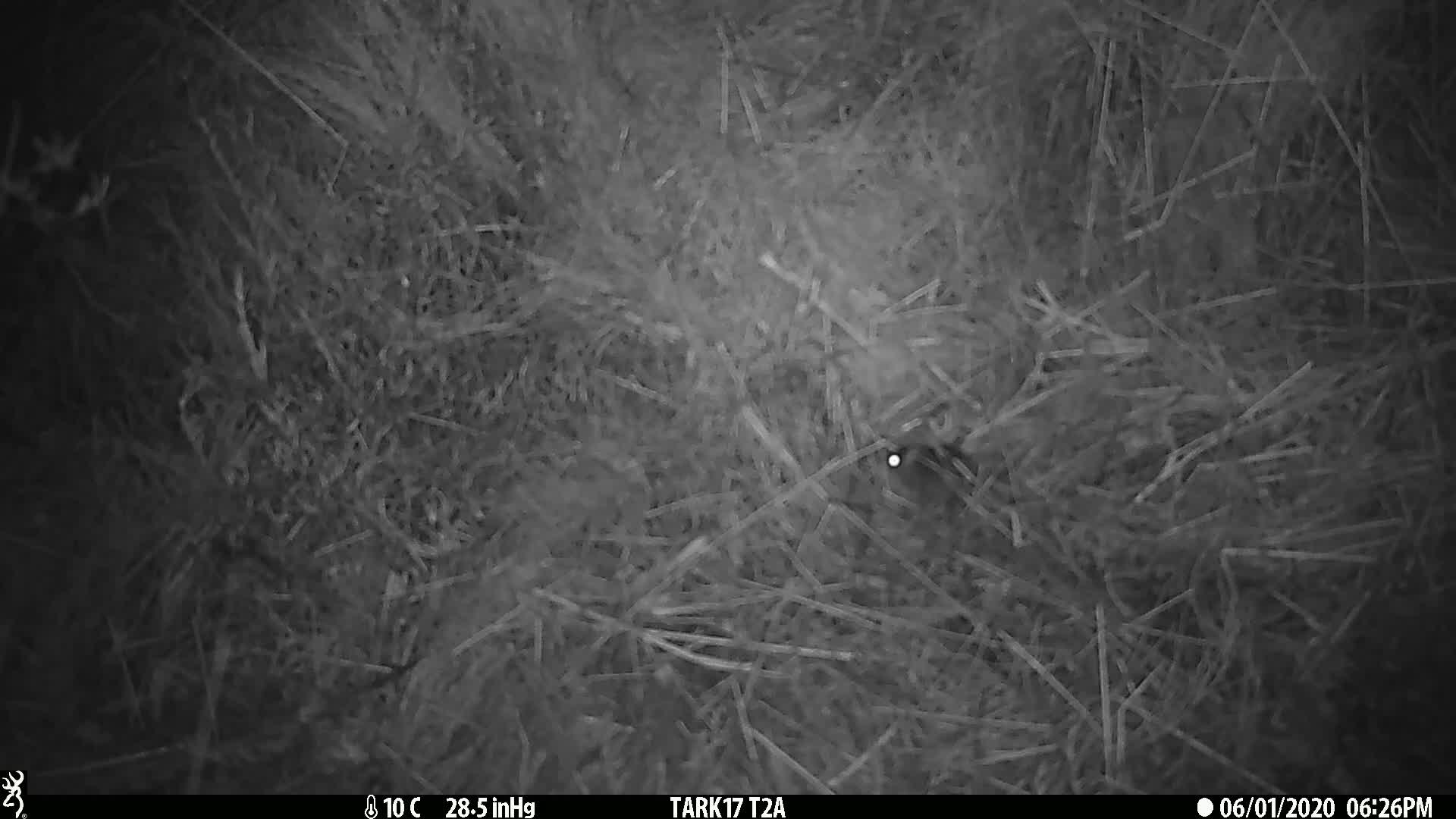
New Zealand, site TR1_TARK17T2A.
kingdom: Animalia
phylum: Chordata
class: Mammalia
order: Rodentia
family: Muridae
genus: Mus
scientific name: Mus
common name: mouse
Mouse (Mus).